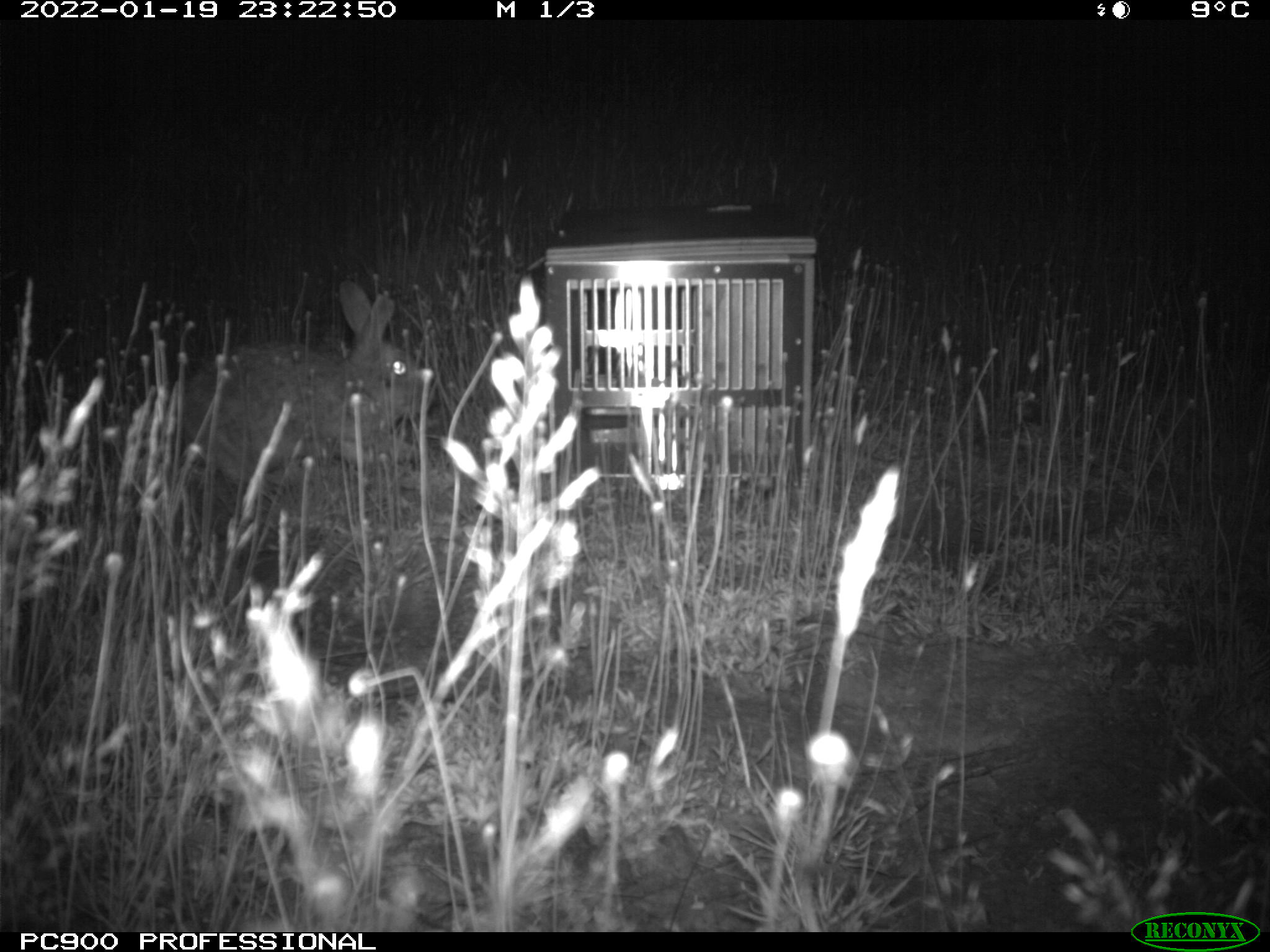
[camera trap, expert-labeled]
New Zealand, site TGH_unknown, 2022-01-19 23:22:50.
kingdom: Animalia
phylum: Chordata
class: Mammalia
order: Lagomorpha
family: Leporidae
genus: Oryctolagus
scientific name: Oryctolagus cuniculus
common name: european rabbit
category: rabbit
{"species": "rabbit (european rabbit) (Oryctolagus cuniculus)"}